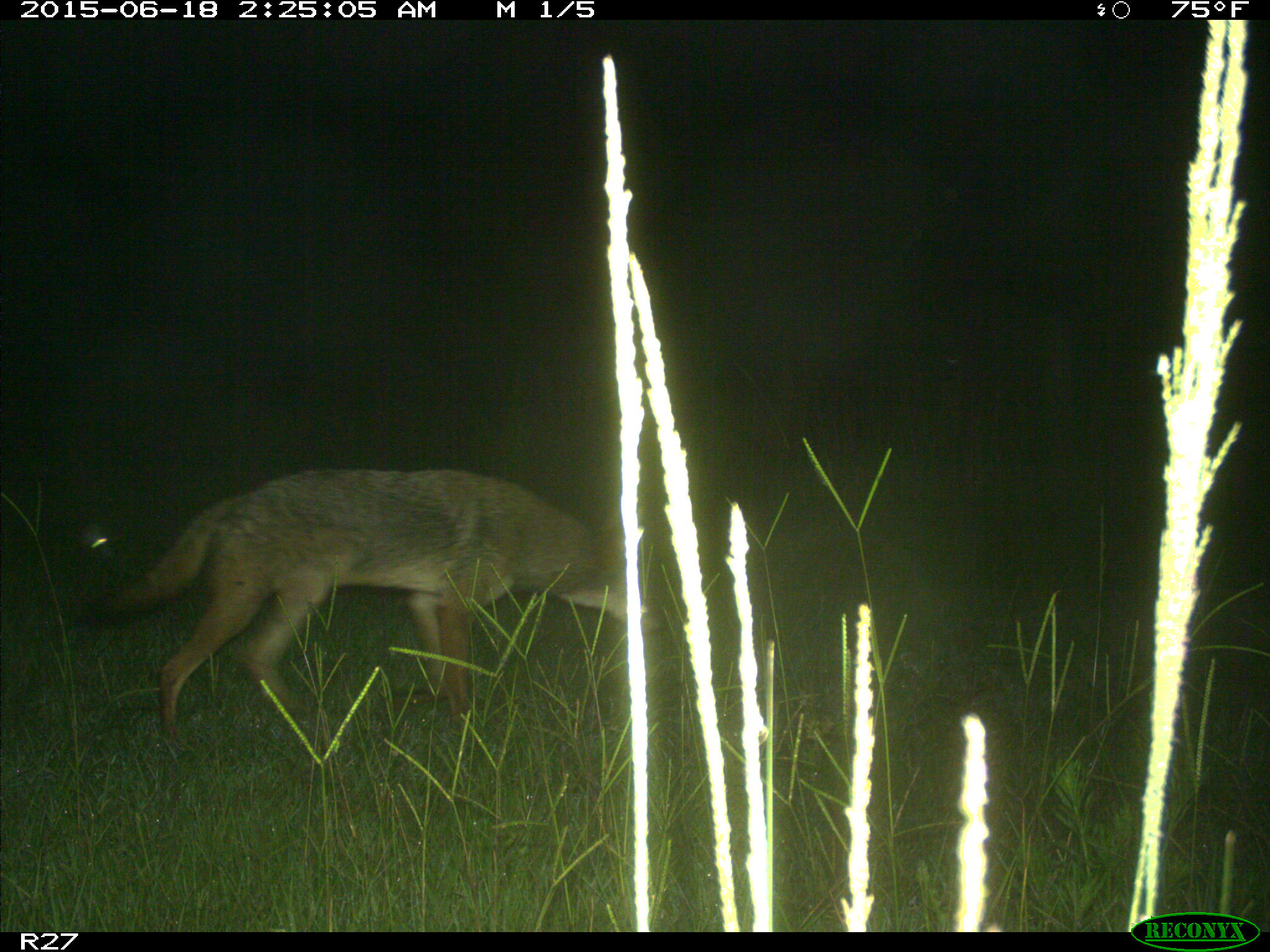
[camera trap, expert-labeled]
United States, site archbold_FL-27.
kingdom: Animalia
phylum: Chordata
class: Mammalia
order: Carnivora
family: Canidae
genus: Canis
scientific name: Canis latrans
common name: coyote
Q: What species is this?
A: Canis latrans (coyote).